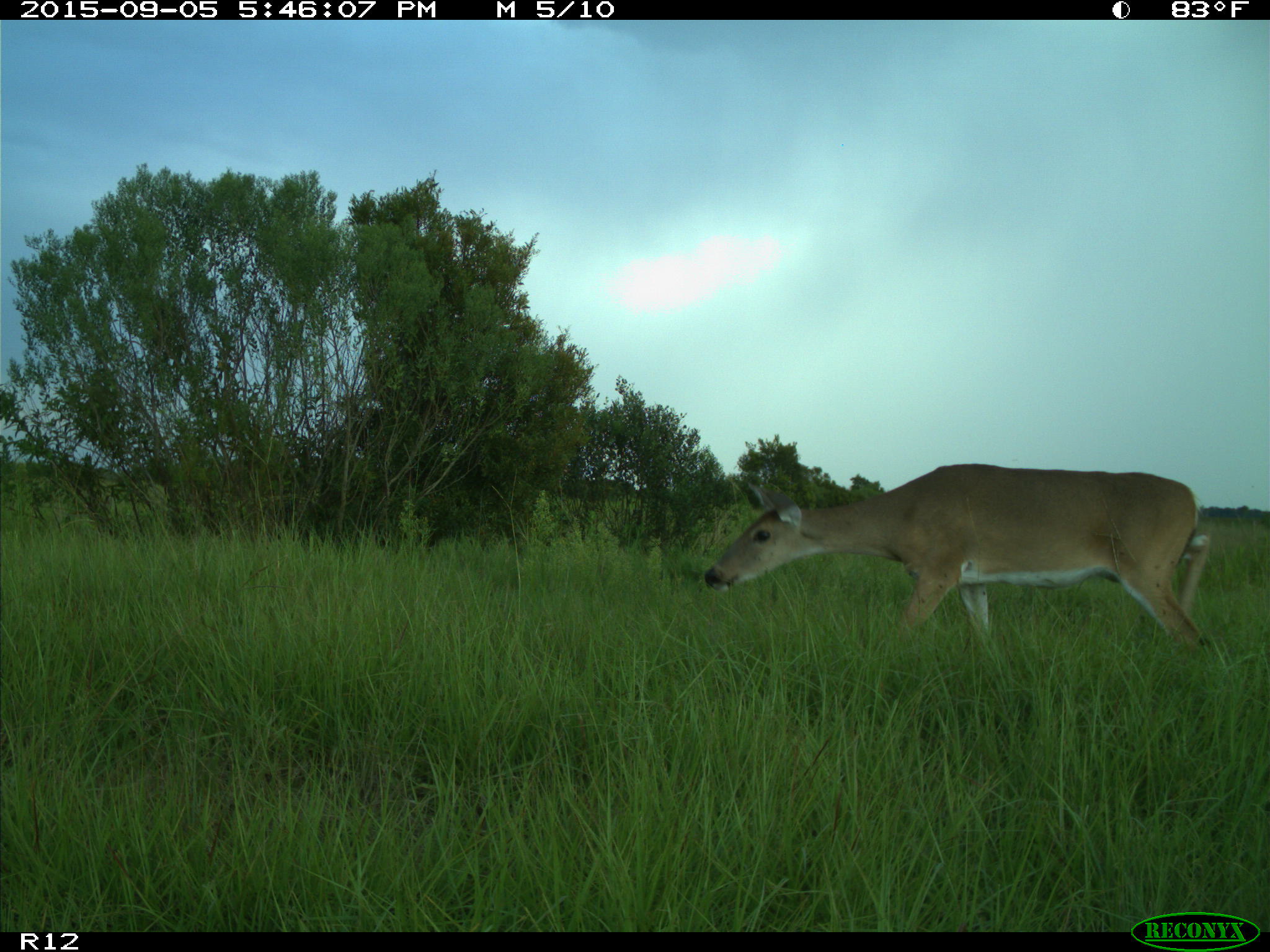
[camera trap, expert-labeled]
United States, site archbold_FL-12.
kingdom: Animalia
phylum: Chordata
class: Mammalia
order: Artiodactyla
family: Cervidae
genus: Odocoileus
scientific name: Odocoileus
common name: deer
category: unidentified deer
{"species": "unidentified deer (deer) (Odocoileus)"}